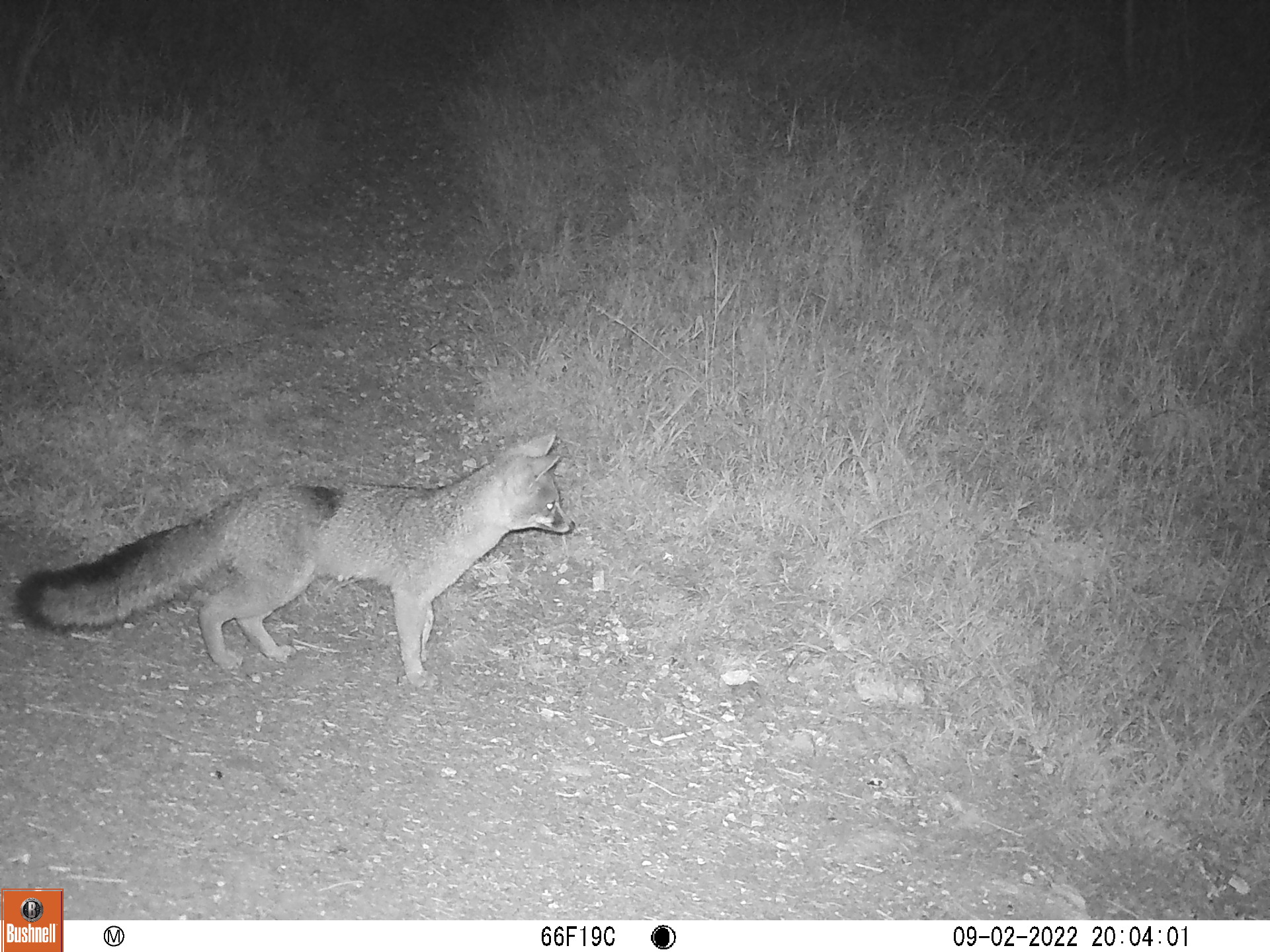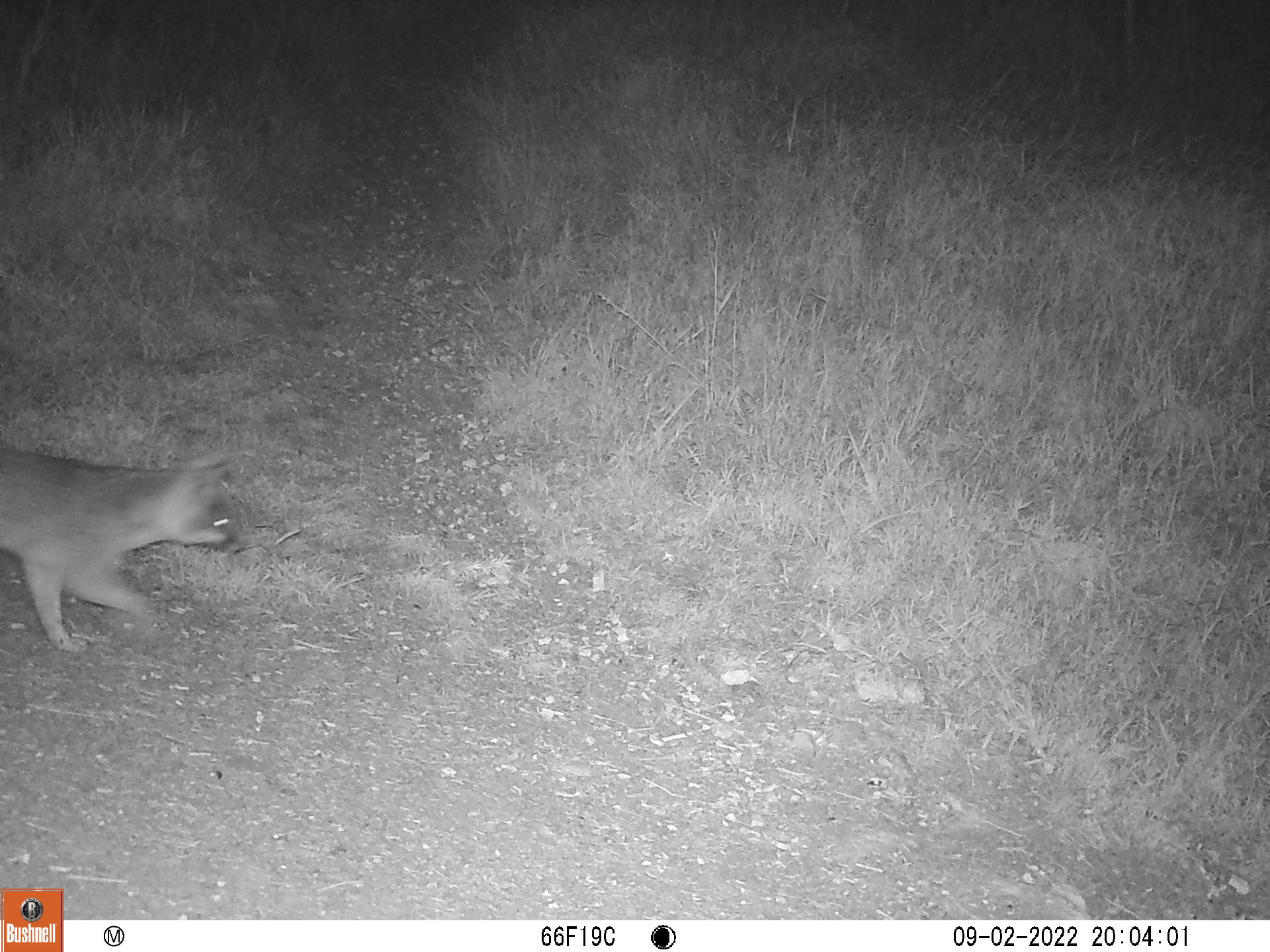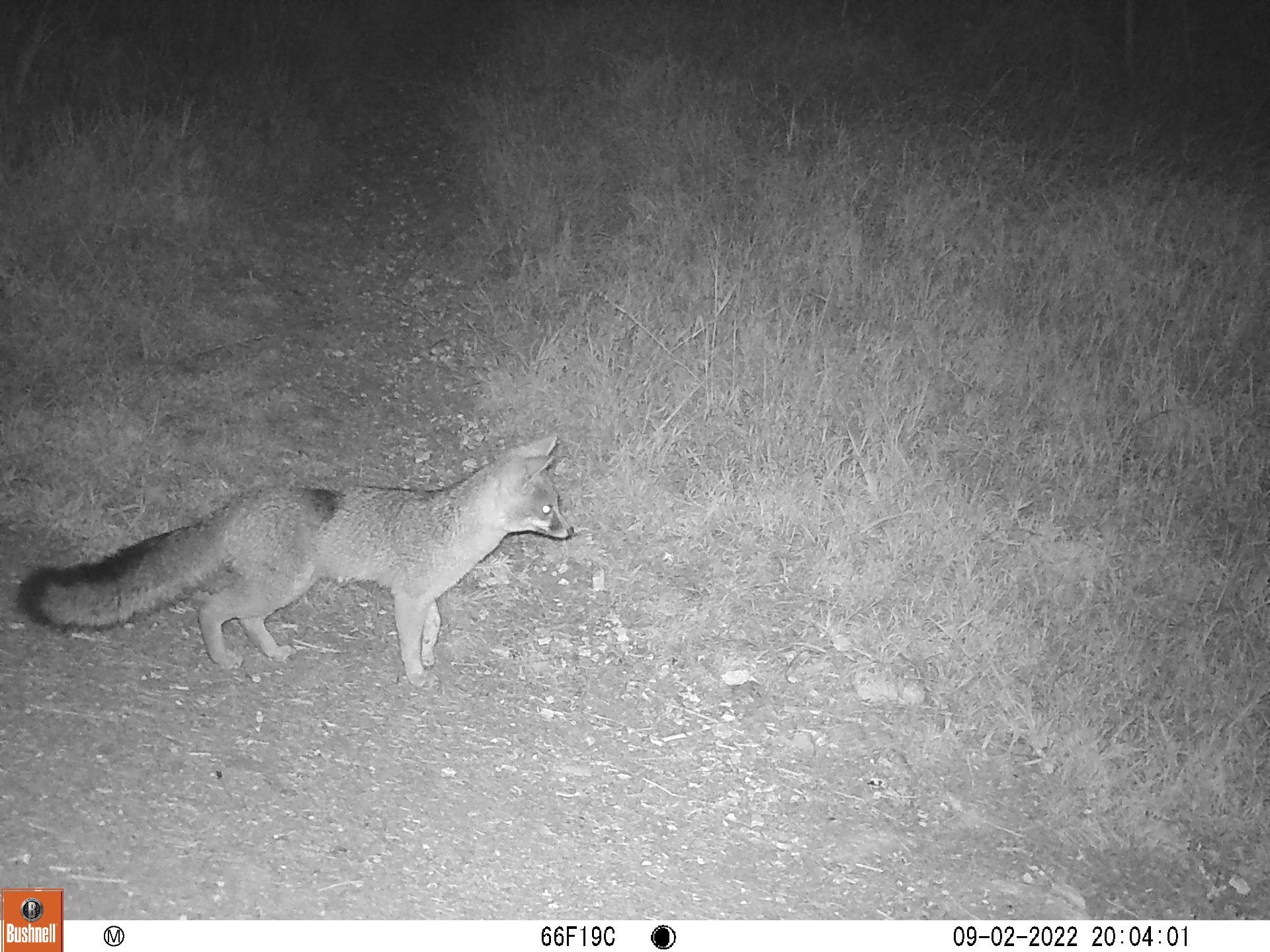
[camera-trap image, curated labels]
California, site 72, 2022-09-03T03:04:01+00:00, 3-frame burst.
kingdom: Animalia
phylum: Chordata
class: Mammalia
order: Carnivora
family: Canidae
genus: Urocyon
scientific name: Urocyon cinereoargenteus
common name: gray fox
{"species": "gray fox (Urocyon cinereoargenteus)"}